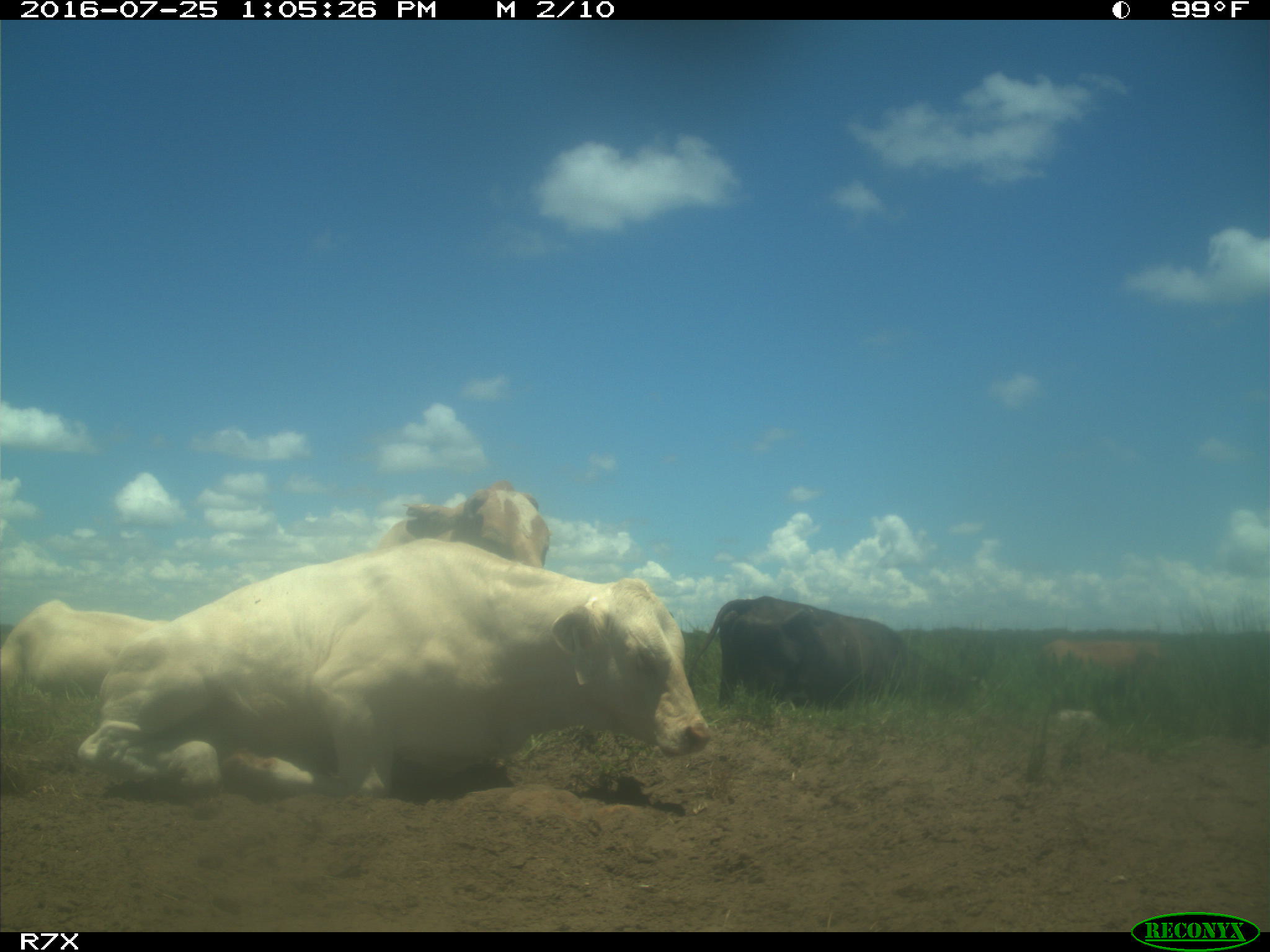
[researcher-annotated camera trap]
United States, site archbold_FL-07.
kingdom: Animalia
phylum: Chordata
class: Mammalia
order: Artiodactyla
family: Bovidae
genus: Bos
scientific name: Bos taurus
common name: domestic cow